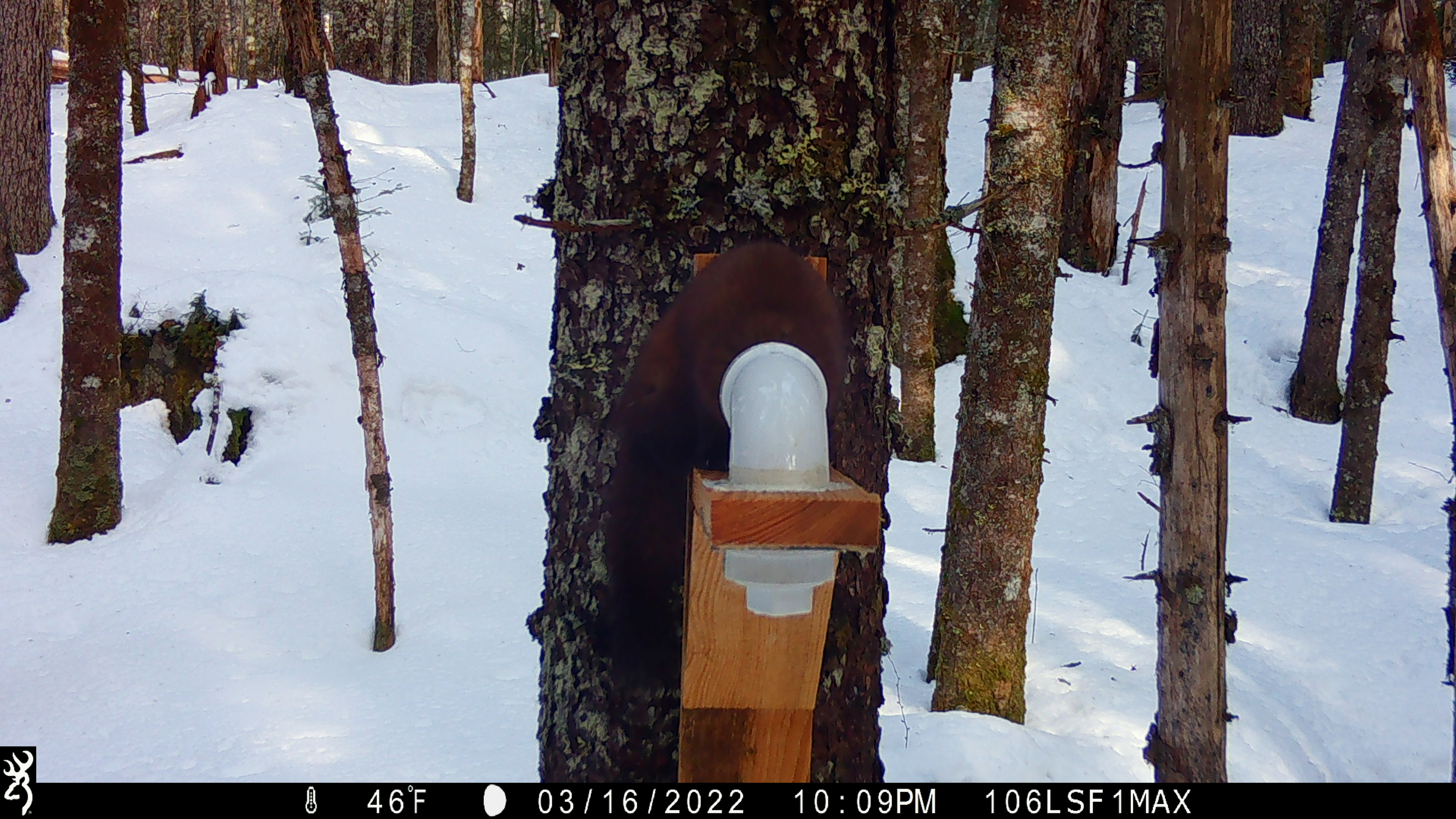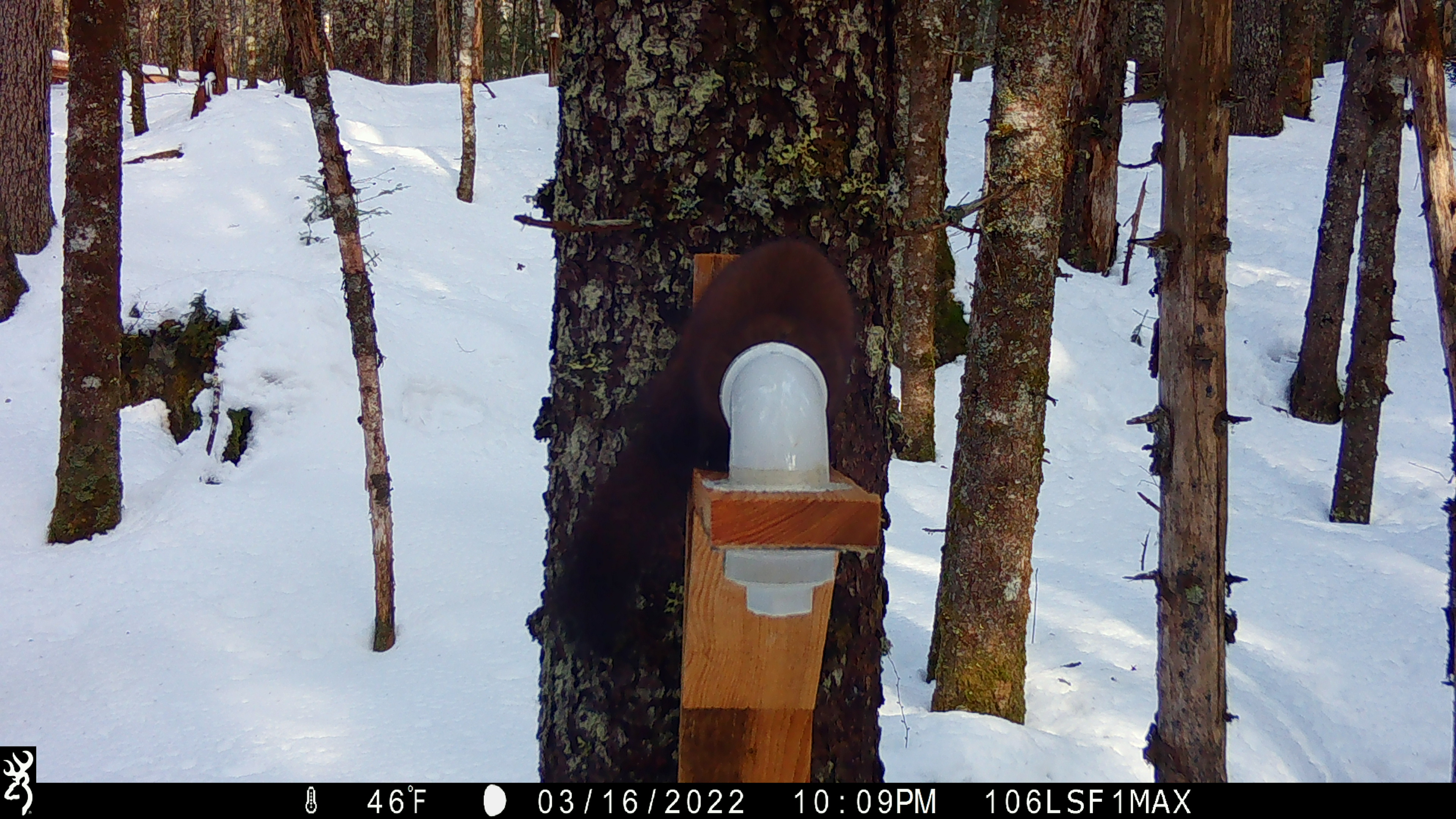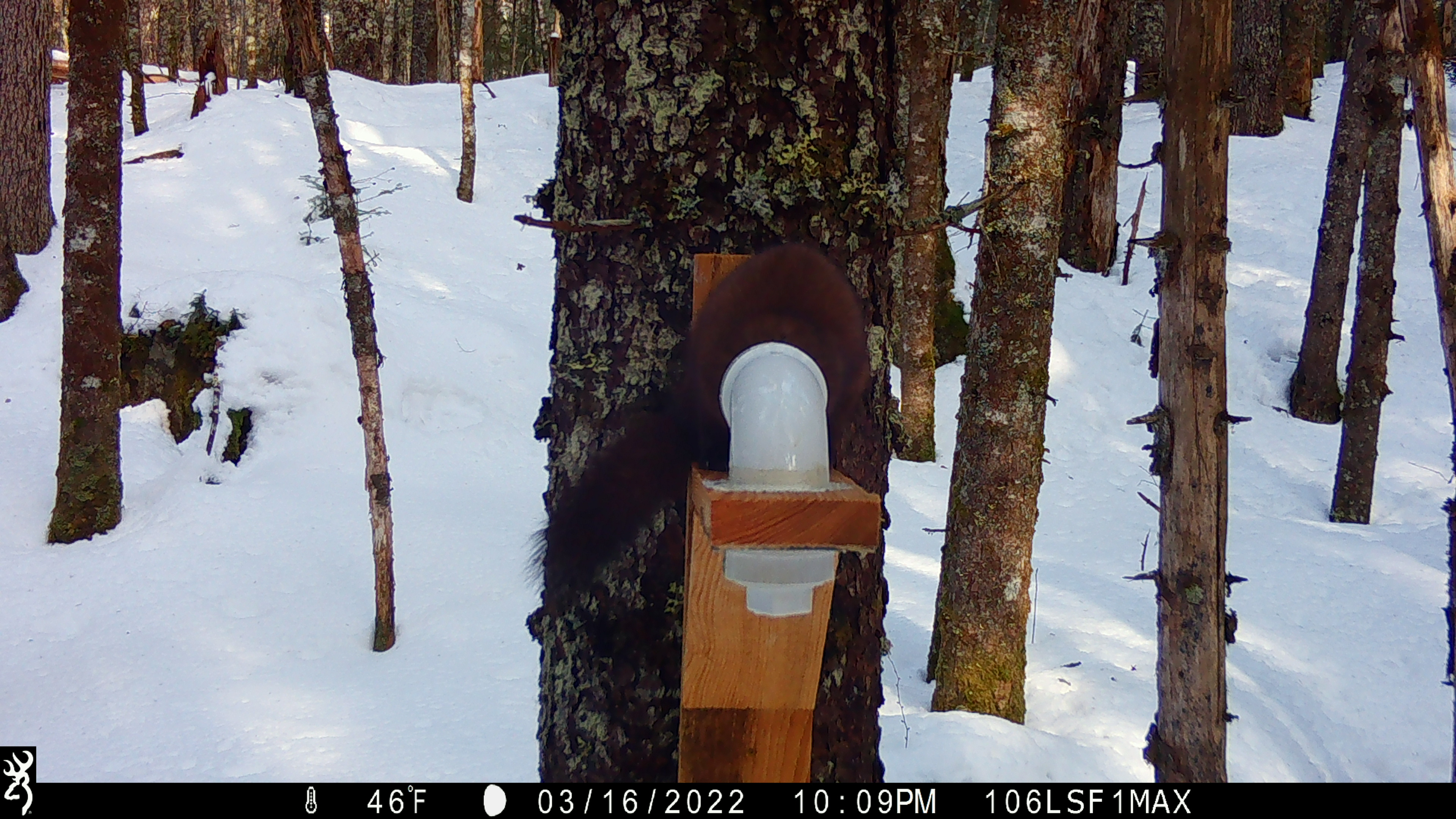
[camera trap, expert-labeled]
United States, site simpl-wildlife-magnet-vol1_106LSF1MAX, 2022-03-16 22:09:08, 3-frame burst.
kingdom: Animalia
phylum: Chordata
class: Mammalia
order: Carnivora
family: Mustelidae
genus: Martes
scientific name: Martes americana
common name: american marten